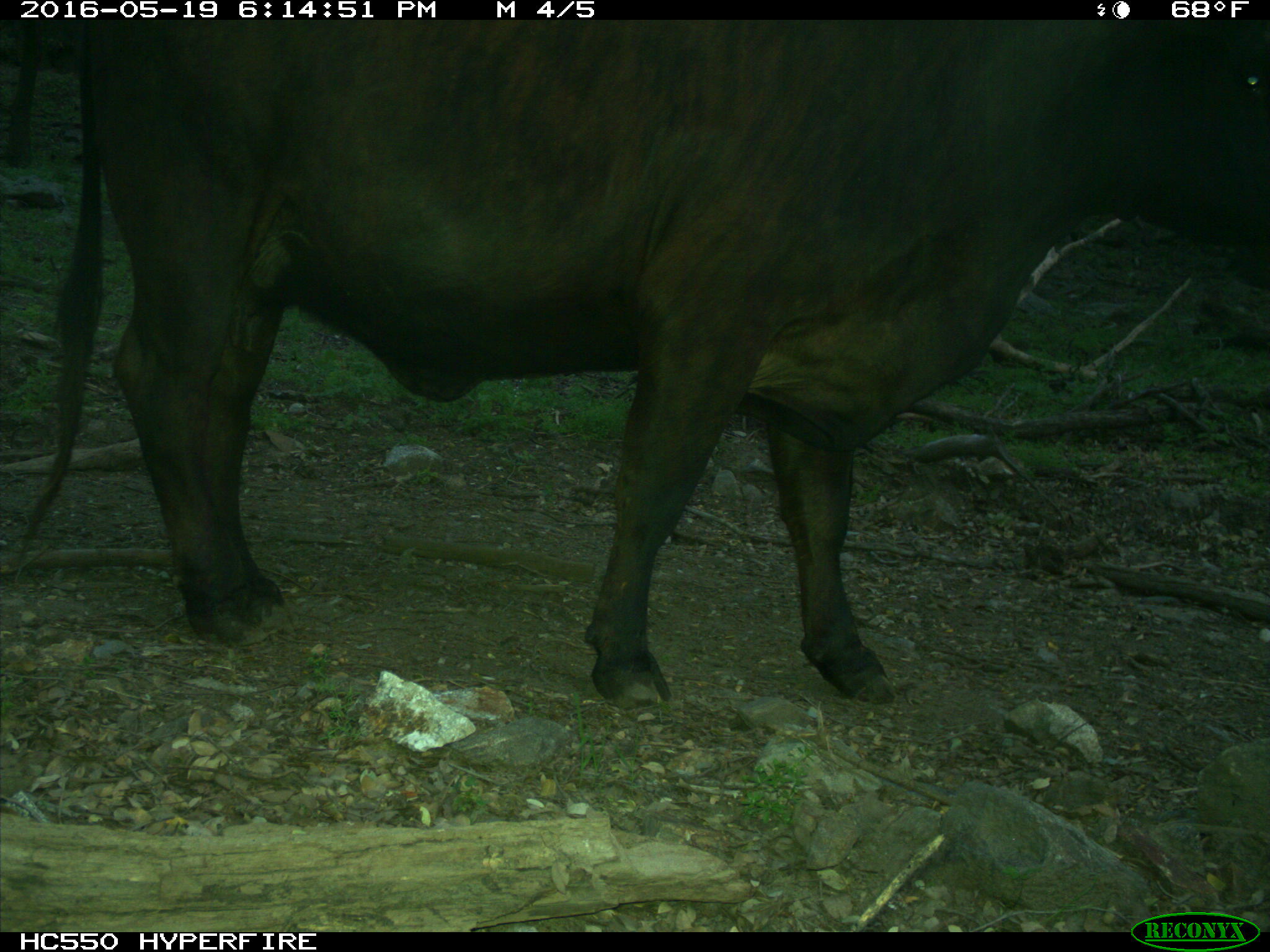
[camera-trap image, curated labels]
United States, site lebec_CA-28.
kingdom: Animalia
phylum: Chordata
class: Mammalia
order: Artiodactyla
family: Bovidae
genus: Bos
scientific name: Bos taurus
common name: domestic cow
Bos taurus (domestic cow).